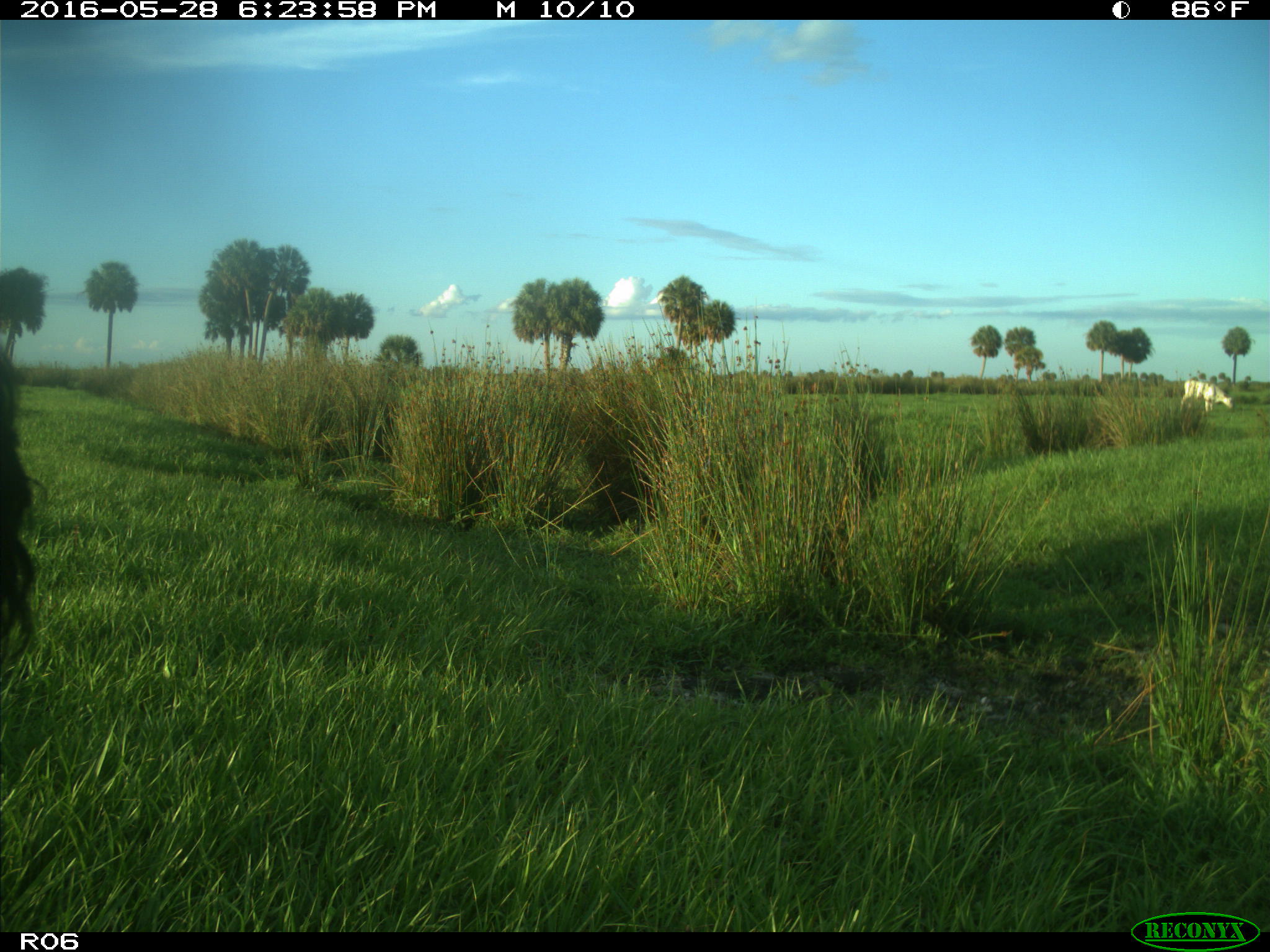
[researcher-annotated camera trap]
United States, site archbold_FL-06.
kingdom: Animalia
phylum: Chordata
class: Mammalia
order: Artiodactyla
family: Bovidae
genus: Bos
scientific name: Bos taurus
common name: domestic cow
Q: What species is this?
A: Bos taurus (domestic cow).